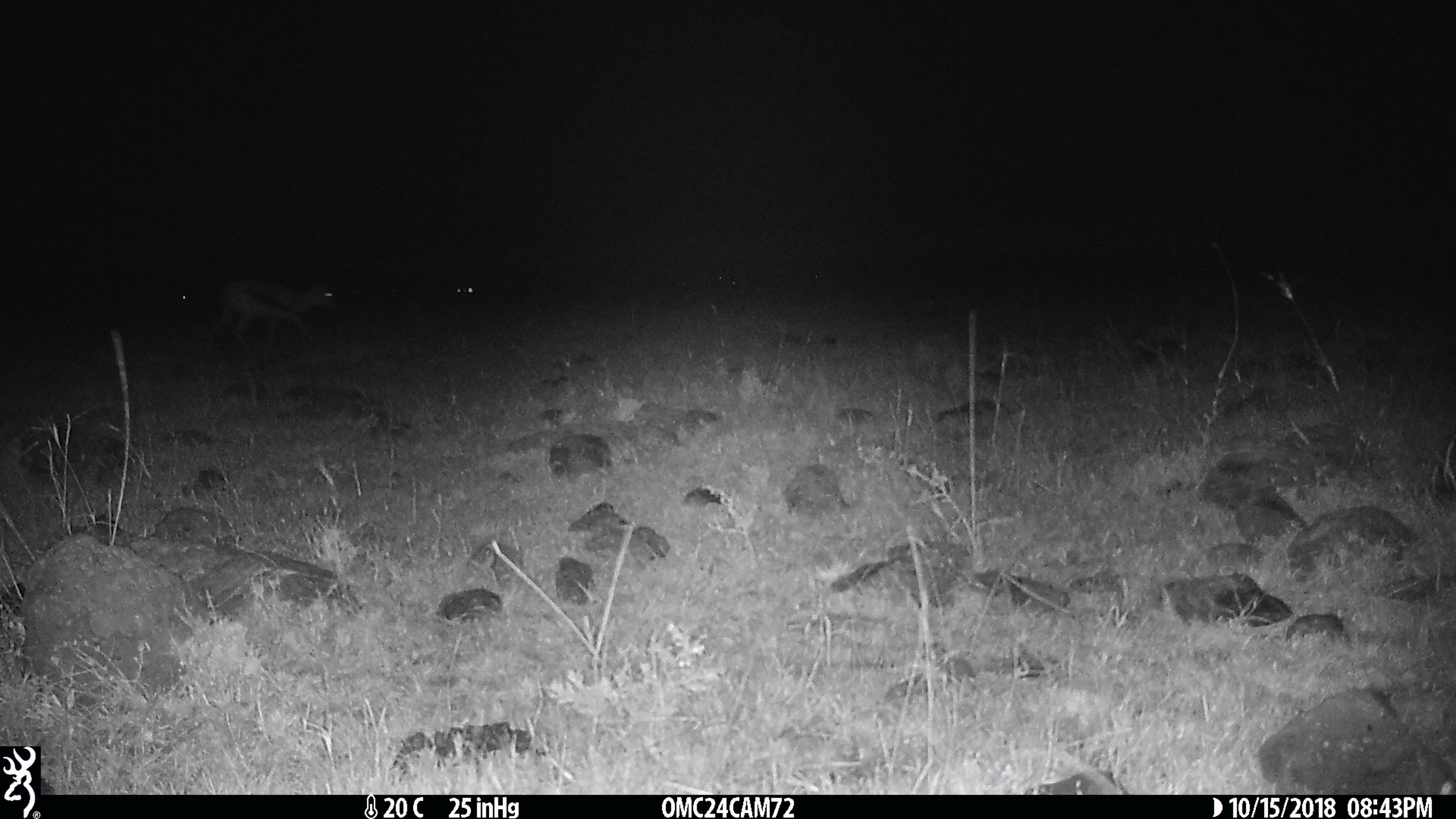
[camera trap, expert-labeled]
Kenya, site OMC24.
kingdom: Animalia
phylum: Chordata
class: Mammalia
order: Artiodactyla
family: Bovidae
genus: Eudorcas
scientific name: Eudorcas thomsonii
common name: thomon's gazelle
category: gazelle thomsons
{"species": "gazelle thomsons (thomon's gazelle) (Eudorcas thomsonii)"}